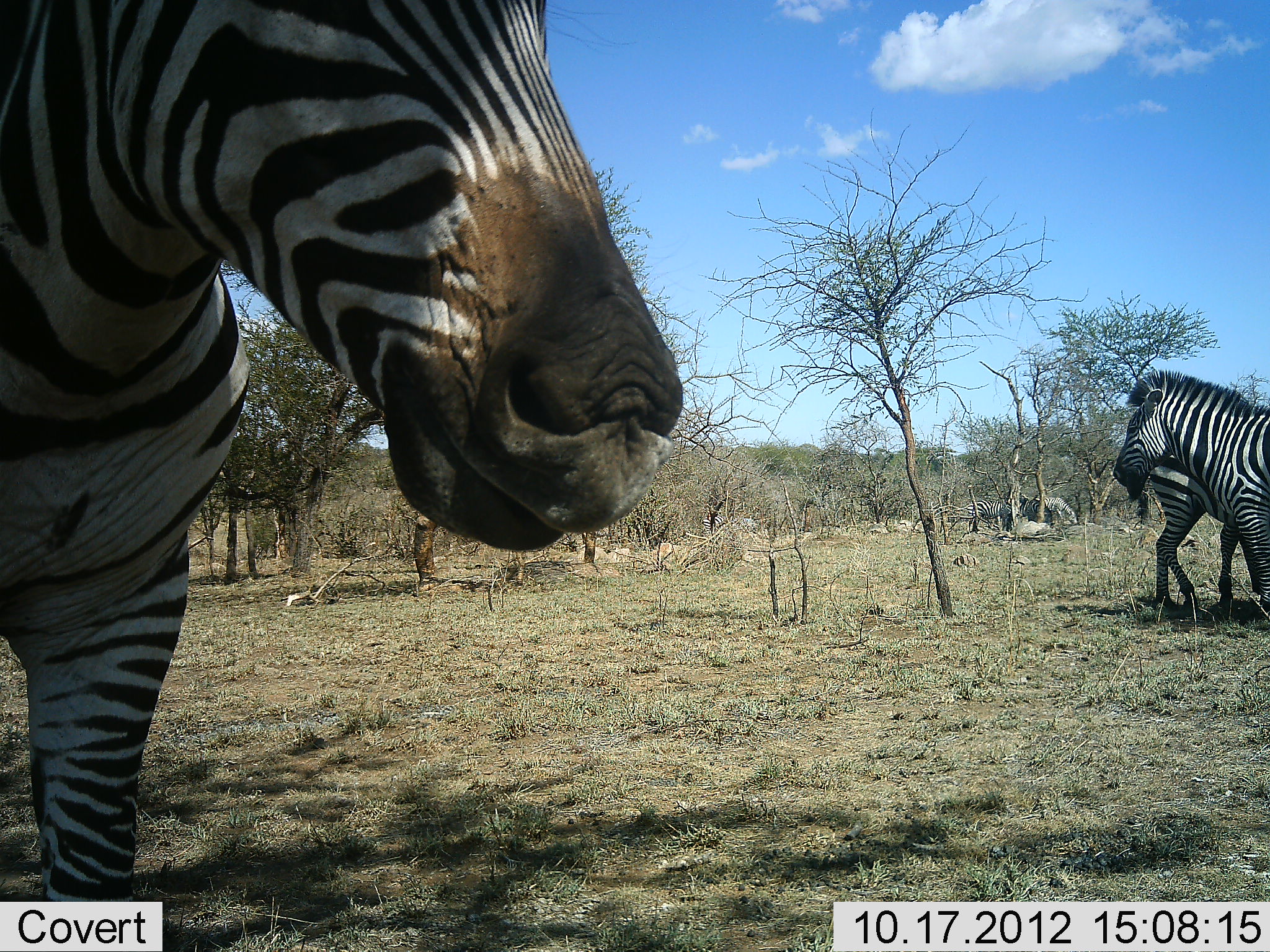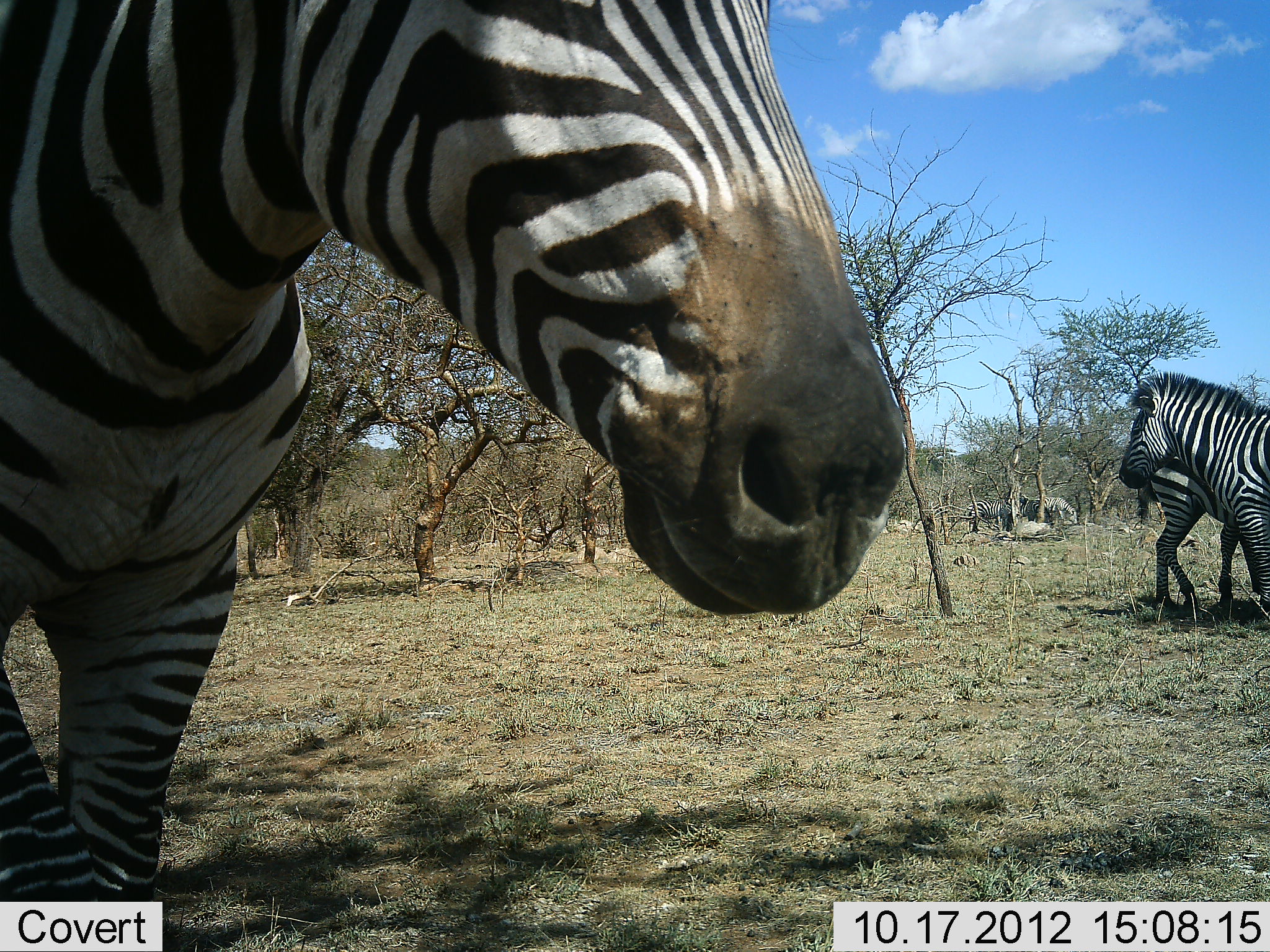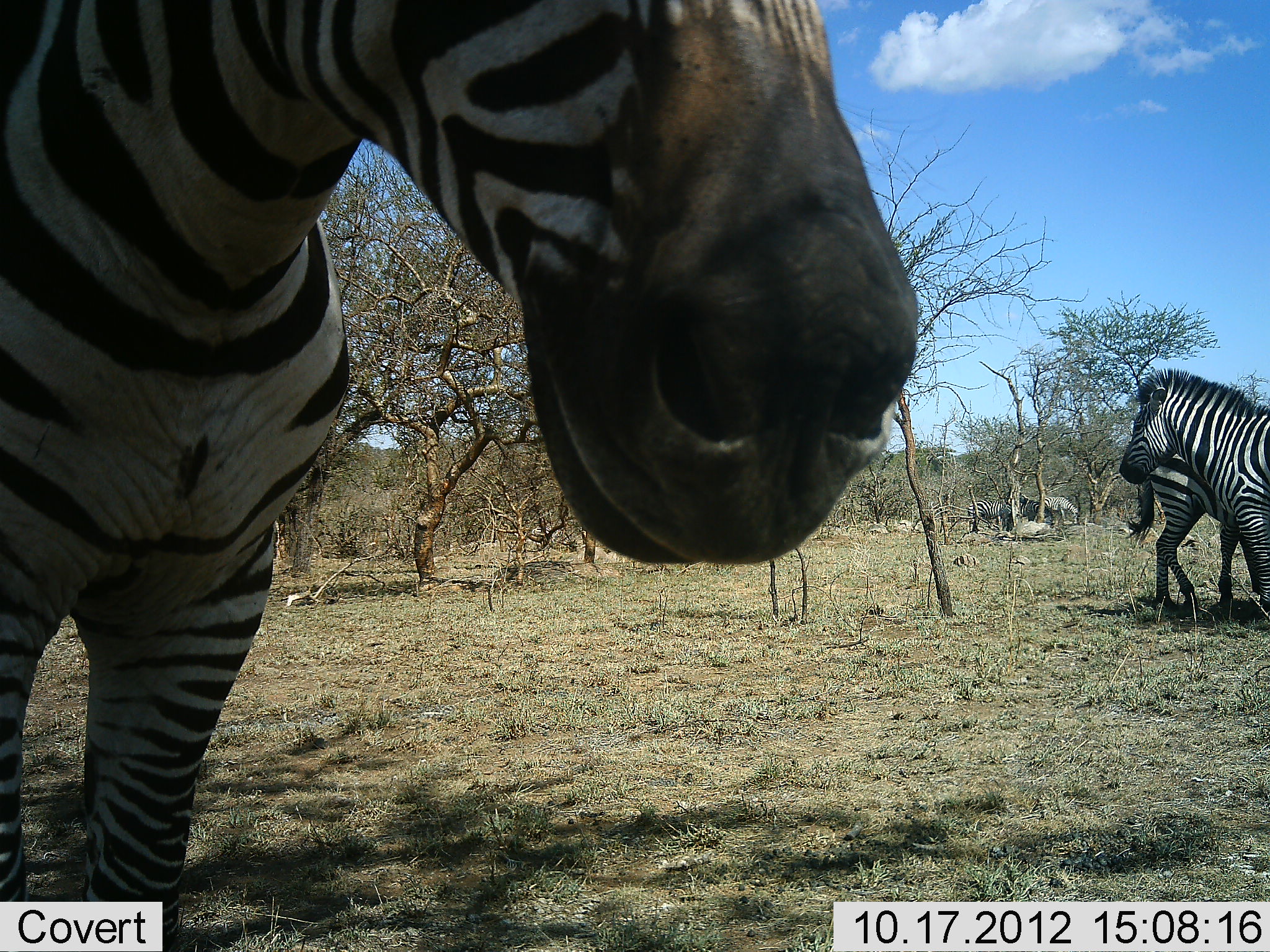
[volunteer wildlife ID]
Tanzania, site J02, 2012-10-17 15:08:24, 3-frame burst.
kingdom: Animalia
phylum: Chordata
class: Mammalia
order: Perissodactyla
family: Equidae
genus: Equus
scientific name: Equus quagga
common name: plains zebra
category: zebra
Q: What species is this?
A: Zebra (plains zebra) (Equus quagga).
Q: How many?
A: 4.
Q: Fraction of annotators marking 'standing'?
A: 90%.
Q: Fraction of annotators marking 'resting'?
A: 0%.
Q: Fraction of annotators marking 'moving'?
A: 30%.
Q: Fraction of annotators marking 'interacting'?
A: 0%.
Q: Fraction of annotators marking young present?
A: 0%.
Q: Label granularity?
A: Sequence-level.